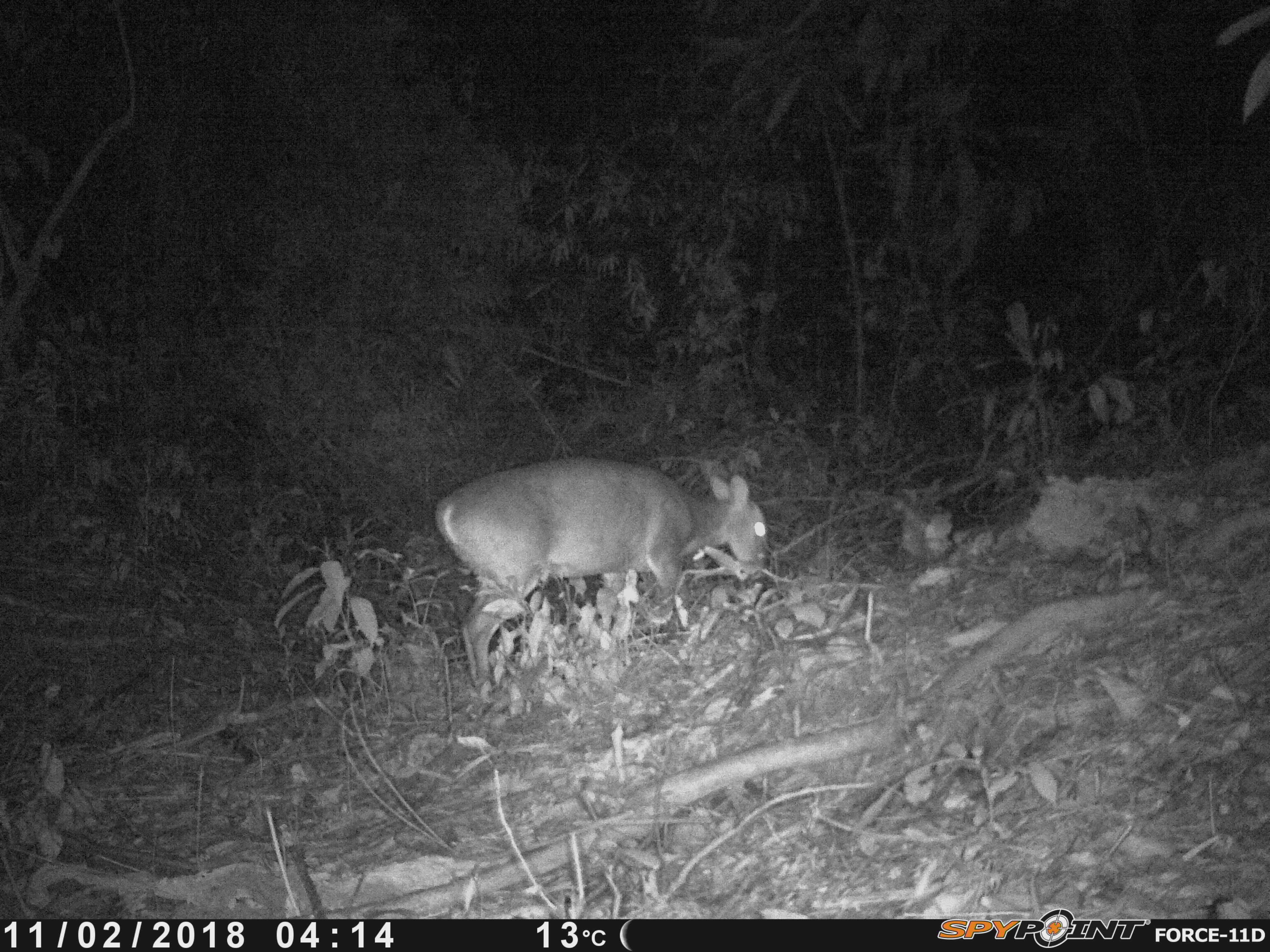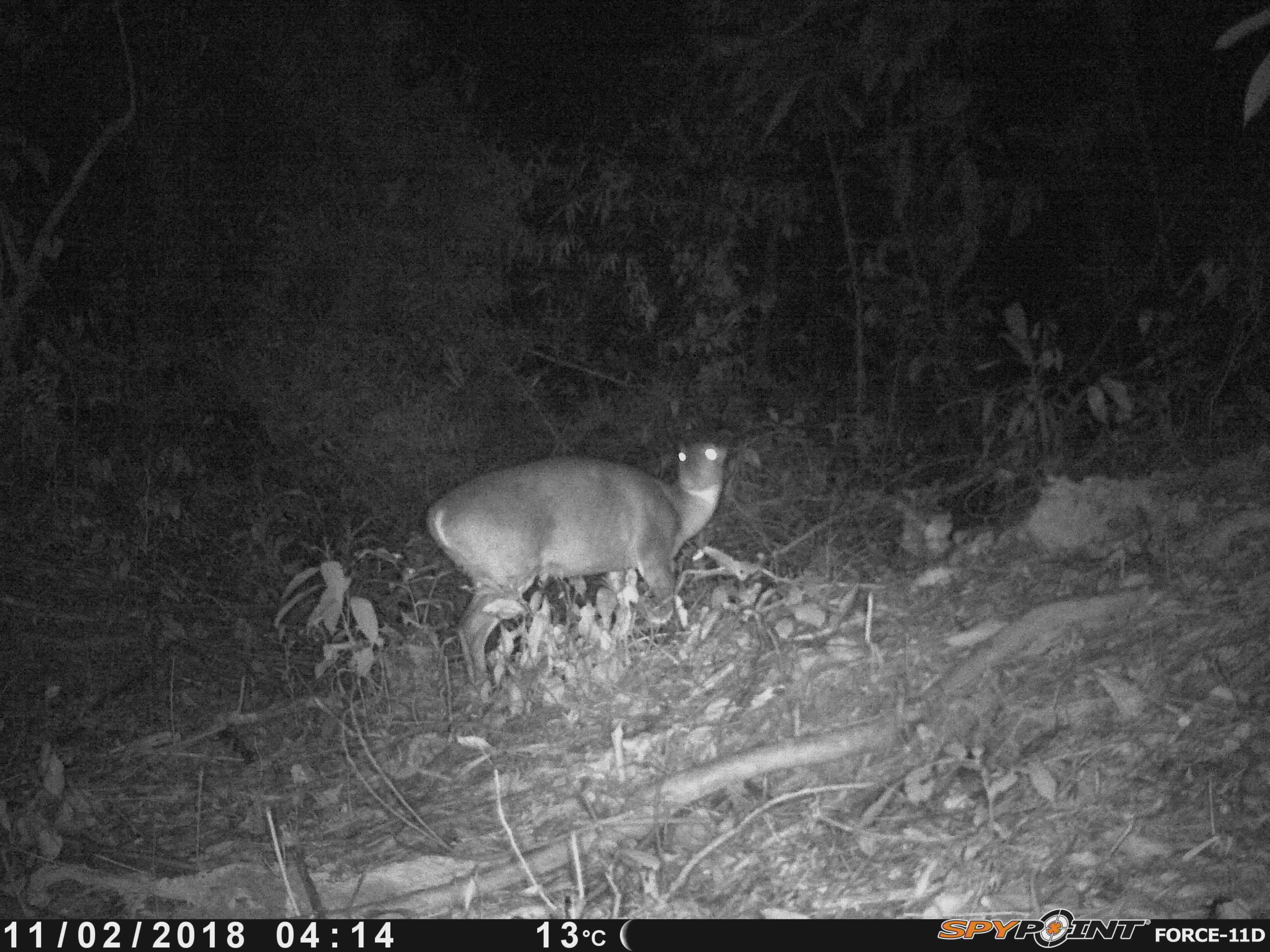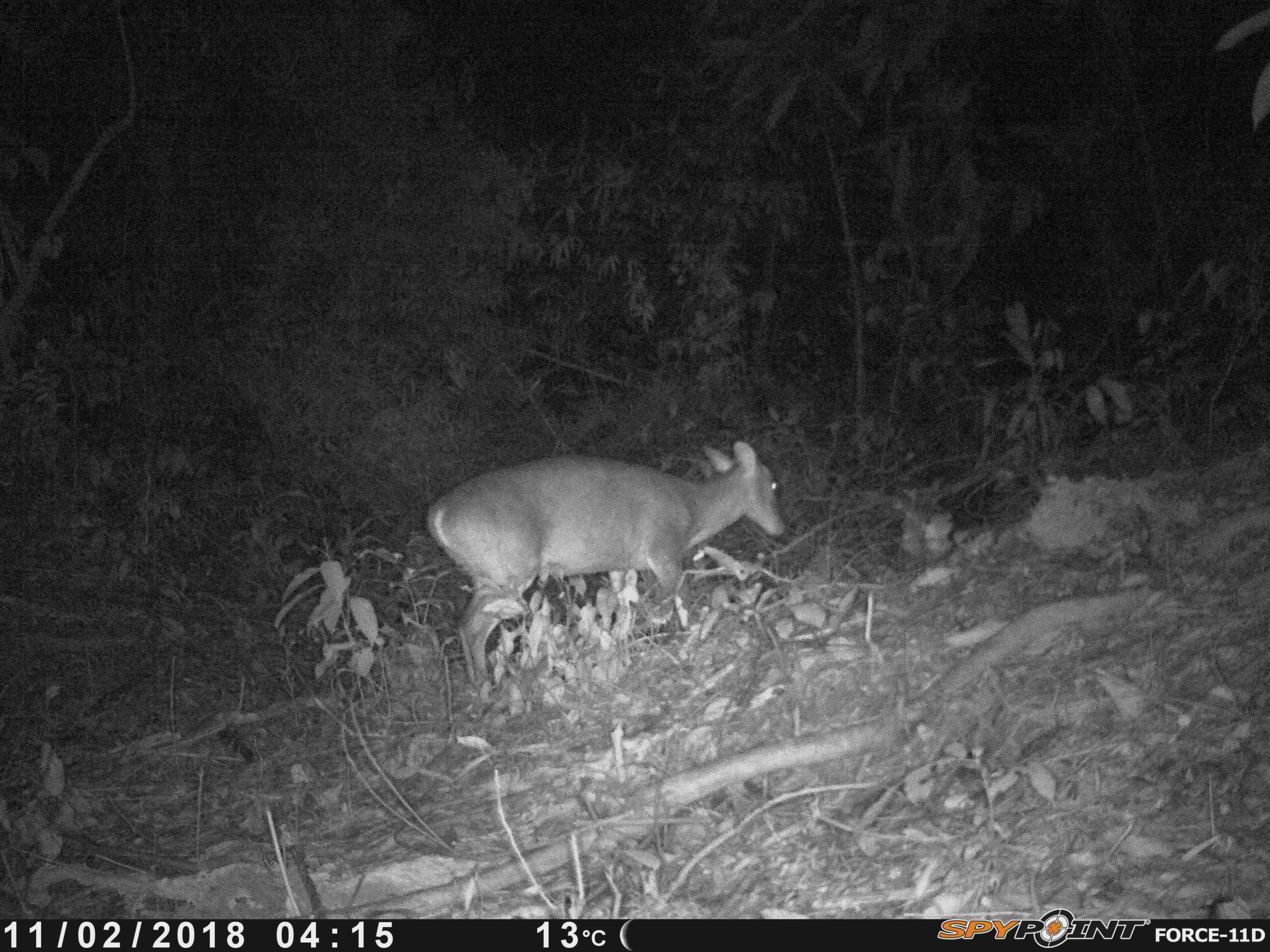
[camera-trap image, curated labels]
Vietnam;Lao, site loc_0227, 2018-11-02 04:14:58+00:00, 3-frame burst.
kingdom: Animalia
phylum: Chordata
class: Mammalia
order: Artiodactyla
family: Cervidae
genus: Muntiacus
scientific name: Muntiacus vuquangensis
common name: large-antlered muntjac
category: large antlered muntjac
Large antlered muntjac (large-antlered muntjac) (Muntiacus vuquangensis). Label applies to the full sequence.